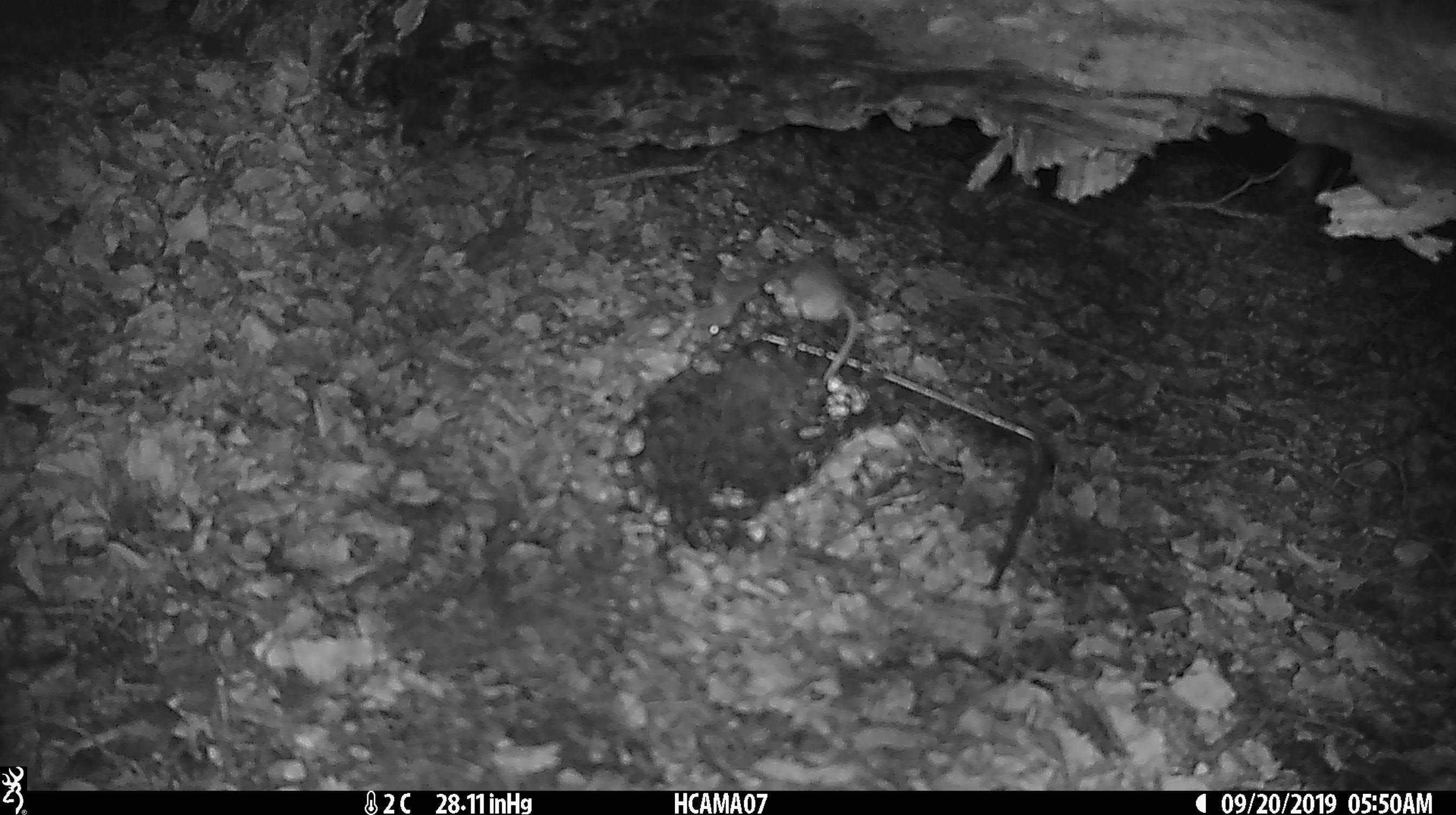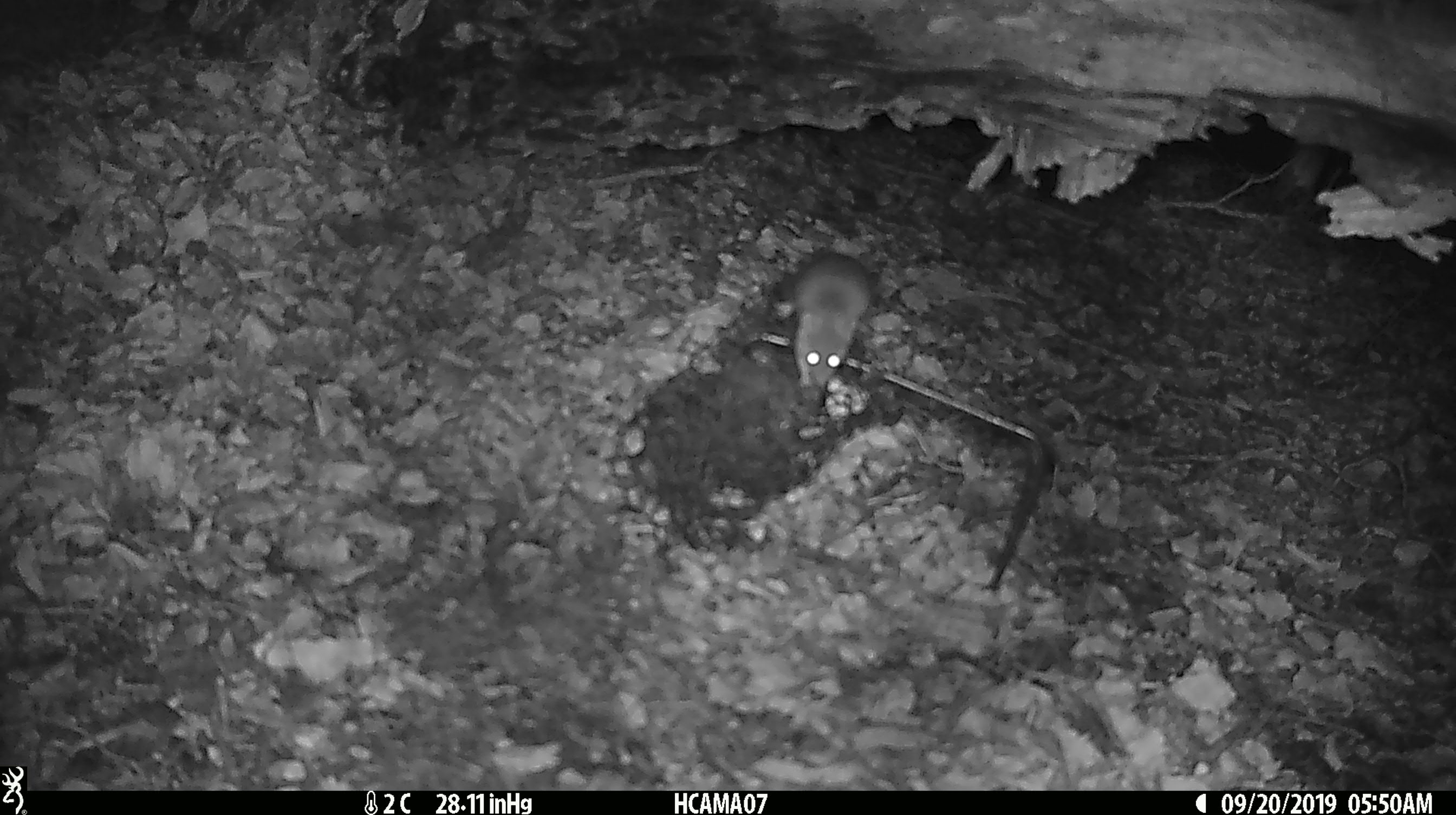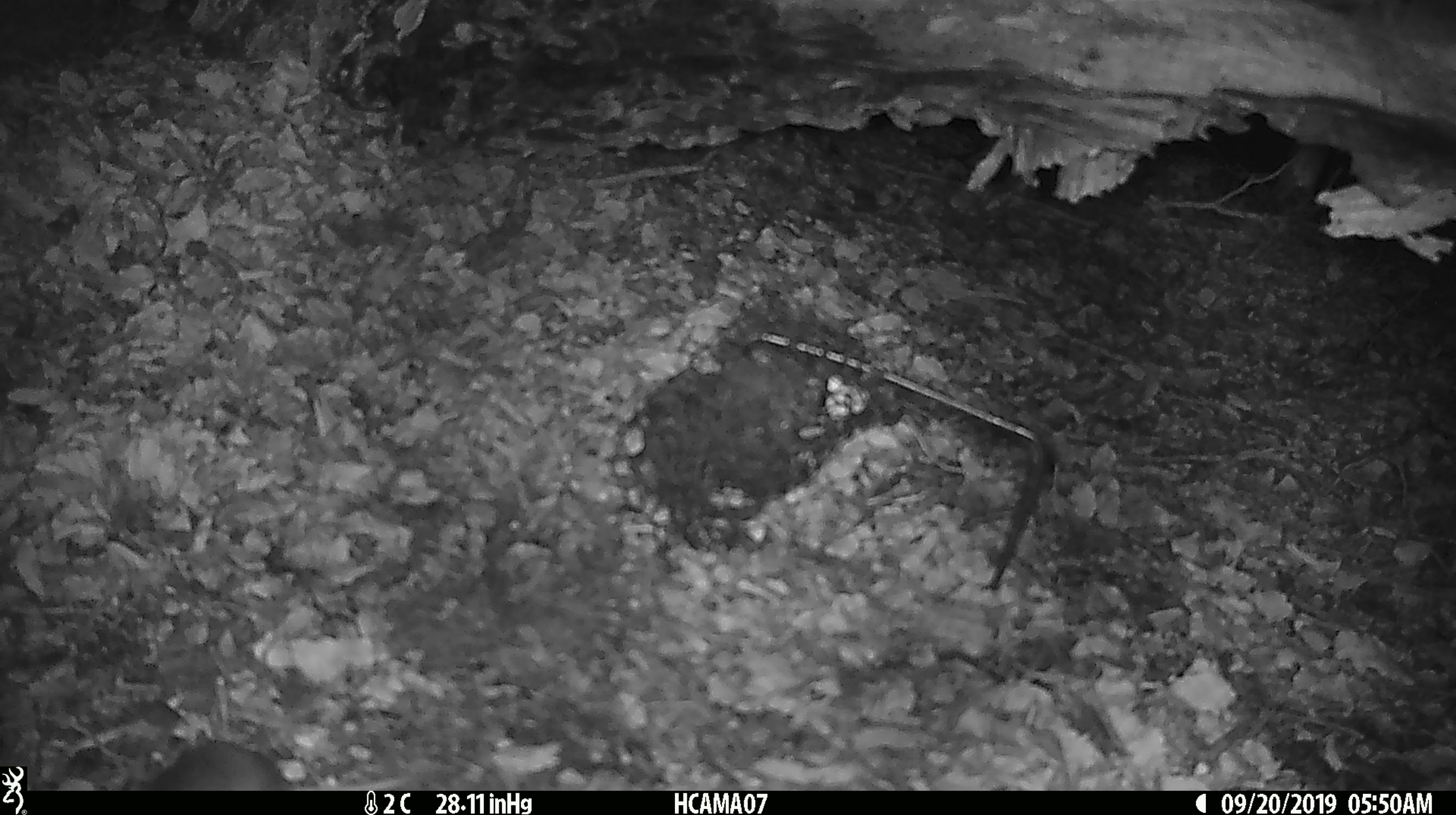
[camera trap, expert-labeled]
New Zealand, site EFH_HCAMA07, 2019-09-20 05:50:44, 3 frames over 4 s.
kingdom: Animalia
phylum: Chordata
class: Mammalia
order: Rodentia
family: Muridae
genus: Mus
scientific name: Mus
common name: mouse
Mouse (Mus).